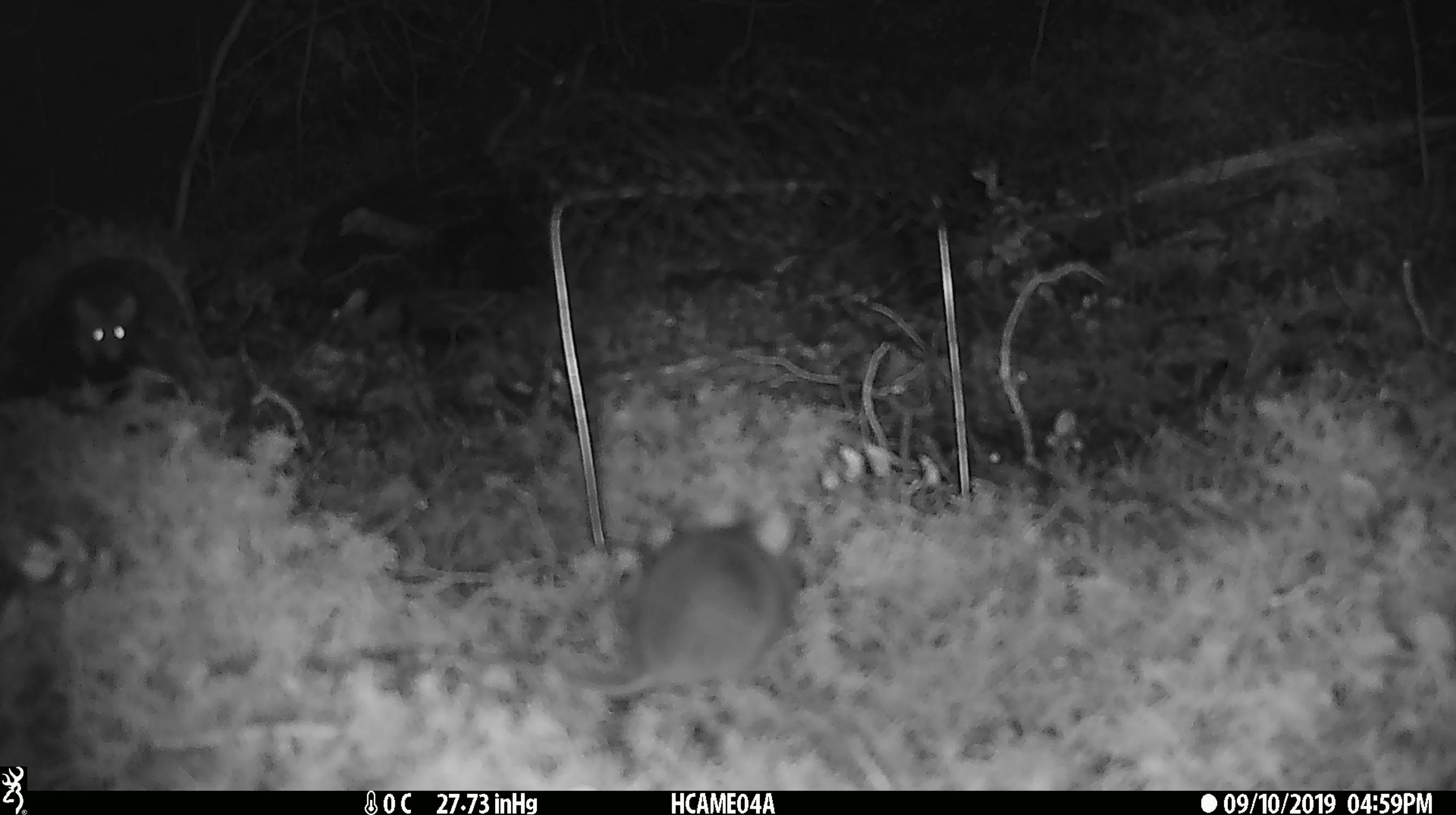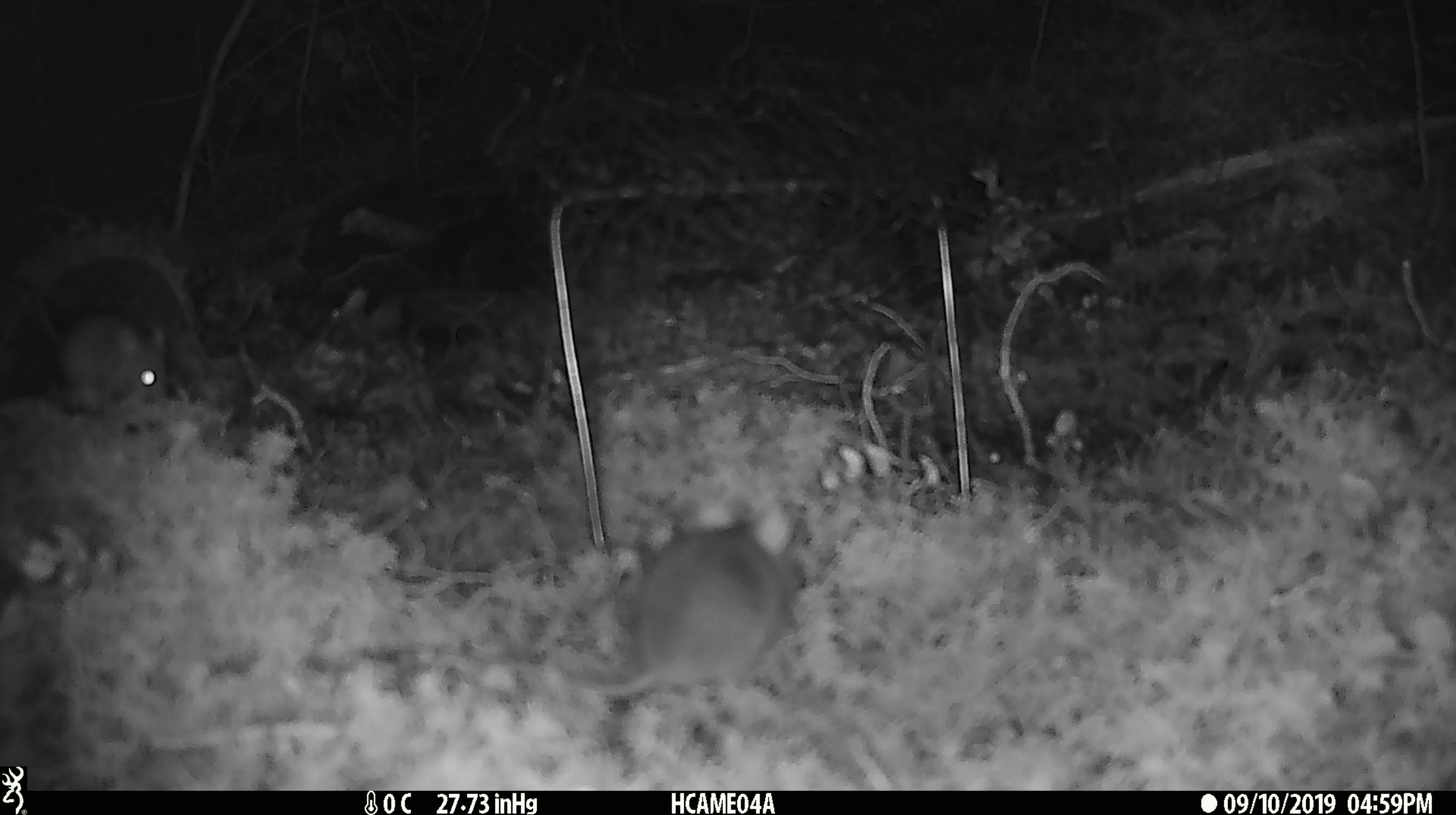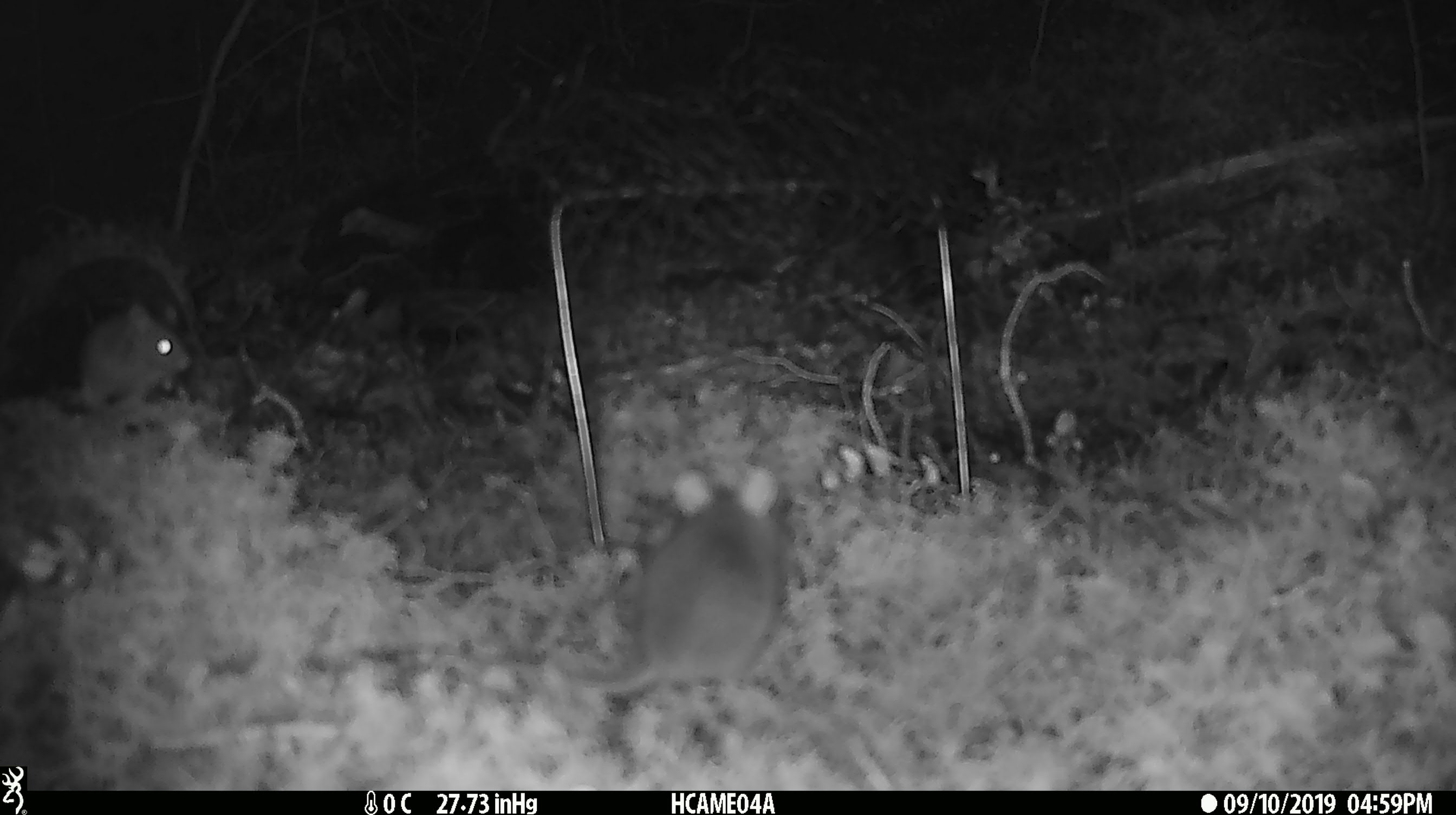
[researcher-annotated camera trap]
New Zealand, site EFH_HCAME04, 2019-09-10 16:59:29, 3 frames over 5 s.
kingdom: Animalia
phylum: Chordata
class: Mammalia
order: Rodentia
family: Muridae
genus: Mus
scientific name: Mus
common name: mouse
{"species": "mouse (Mus)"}